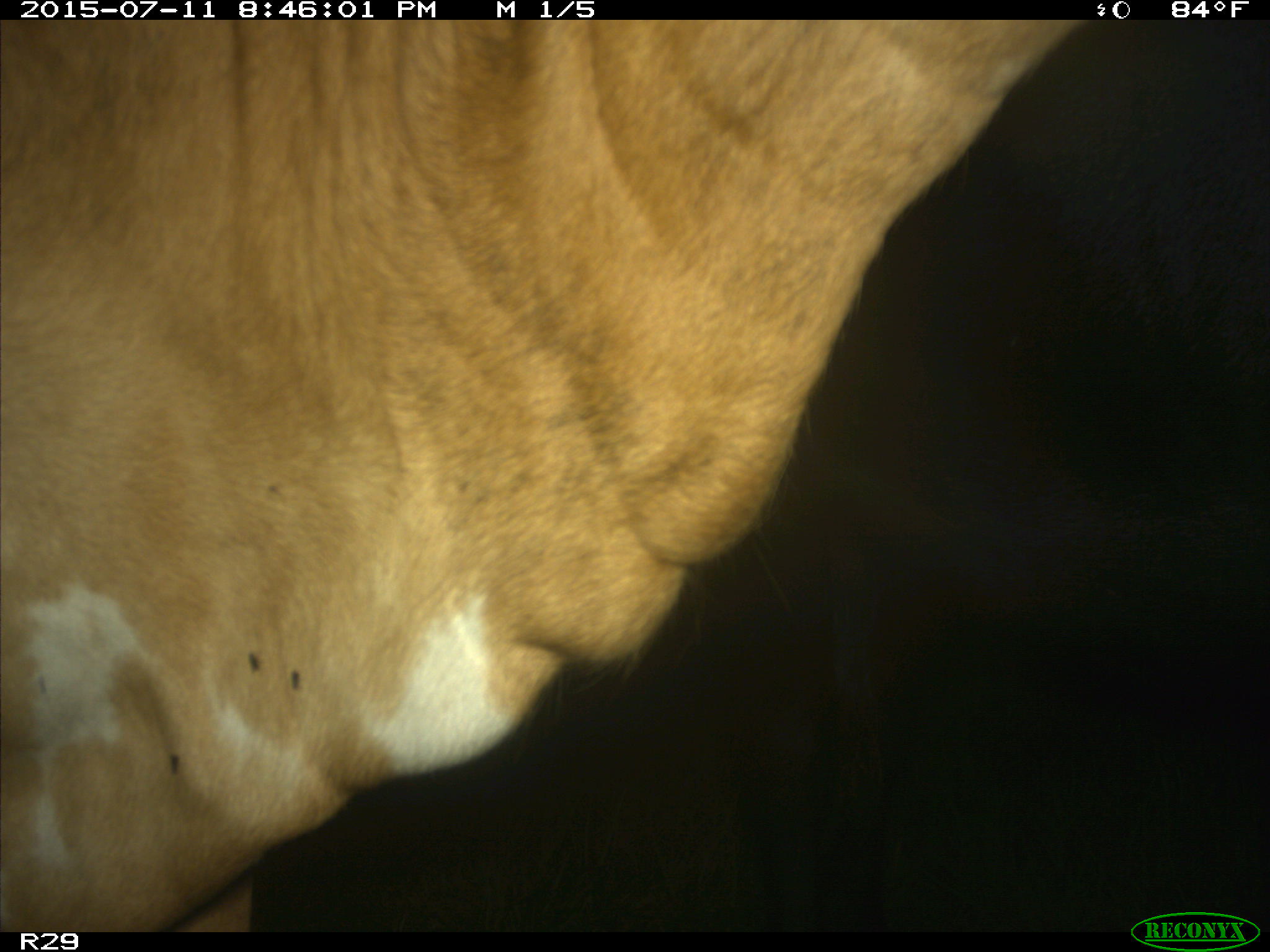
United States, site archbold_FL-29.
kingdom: Animalia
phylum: Chordata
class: Mammalia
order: Artiodactyla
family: Bovidae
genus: Bos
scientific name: Bos taurus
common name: domestic cow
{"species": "Bos taurus (domestic cow)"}